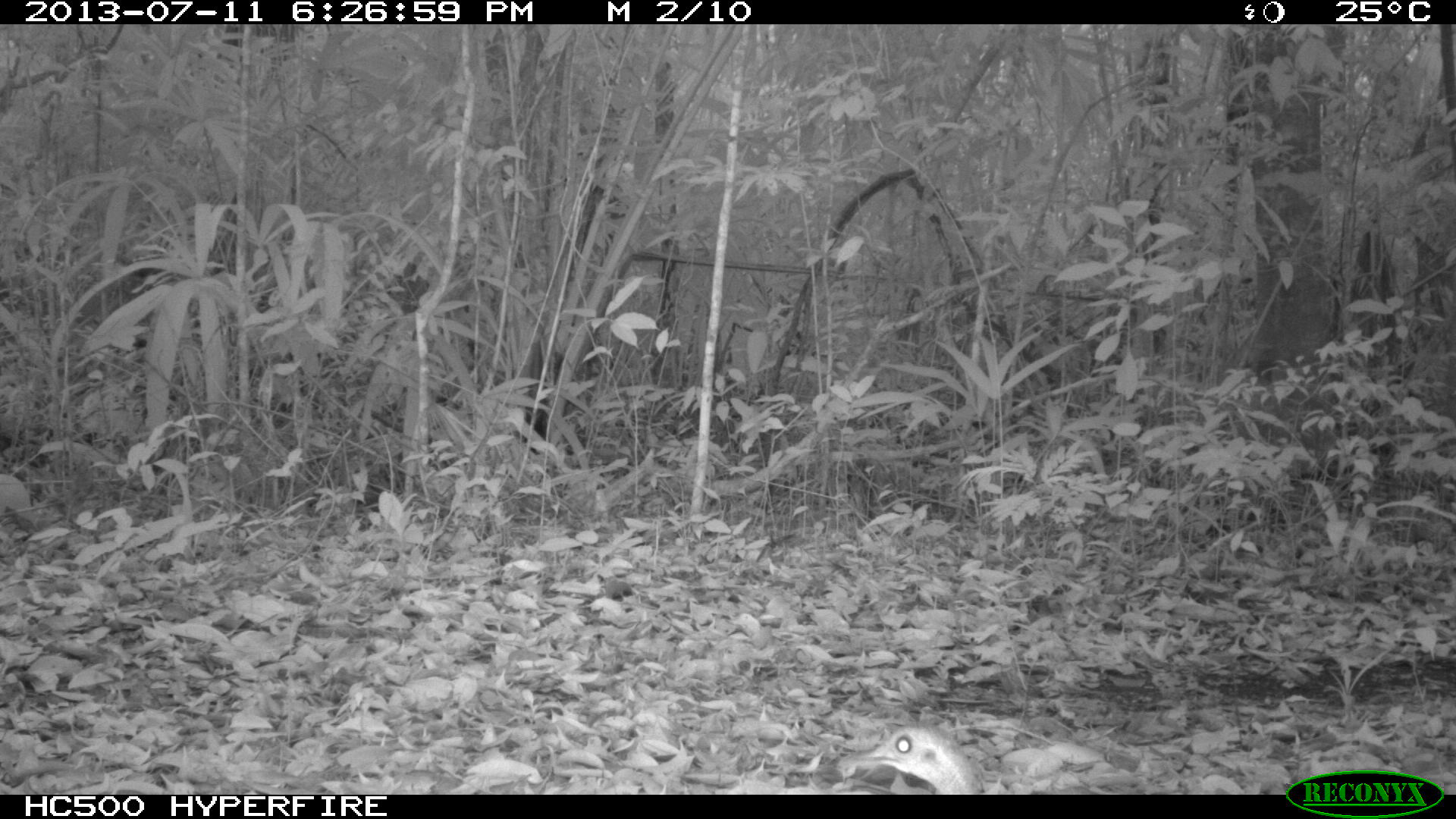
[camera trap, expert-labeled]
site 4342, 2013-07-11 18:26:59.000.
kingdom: Animalia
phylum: Chordata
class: Aves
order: Tinamiformes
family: Tinamidae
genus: Tinamus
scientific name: Tinamus major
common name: great tinamou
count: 1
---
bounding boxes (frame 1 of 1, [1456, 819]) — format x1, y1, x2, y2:
tinamus major: 865, 720, 992, 792